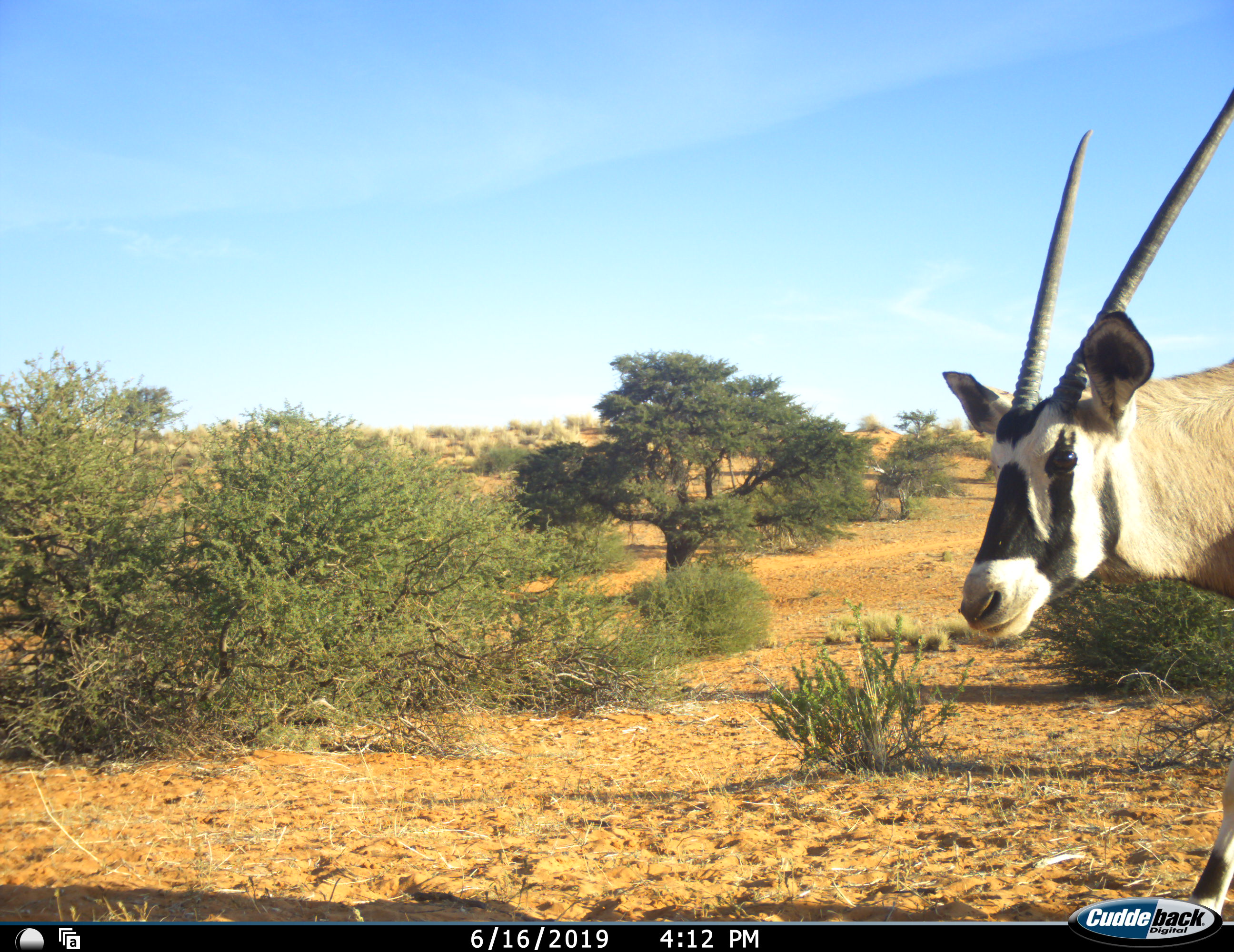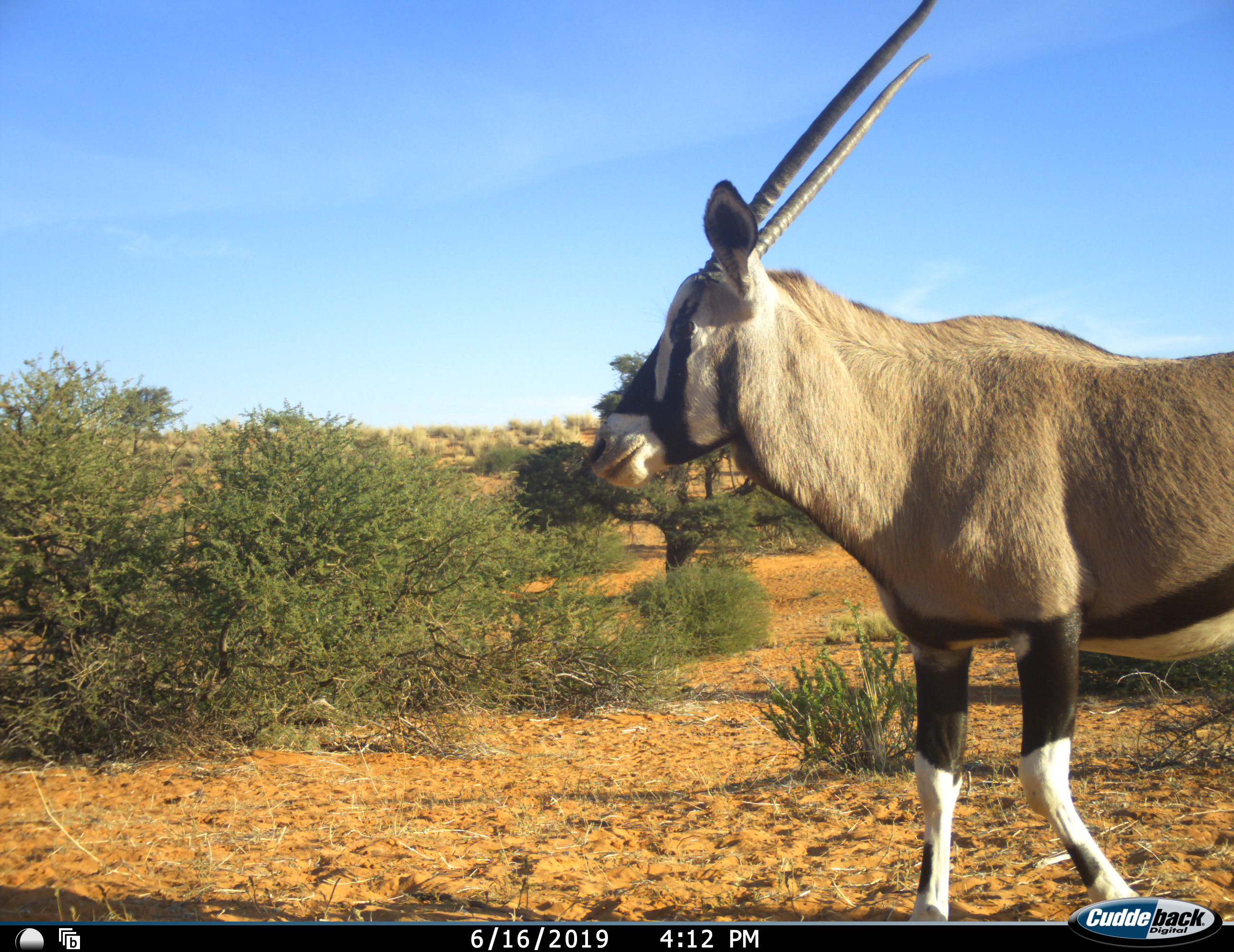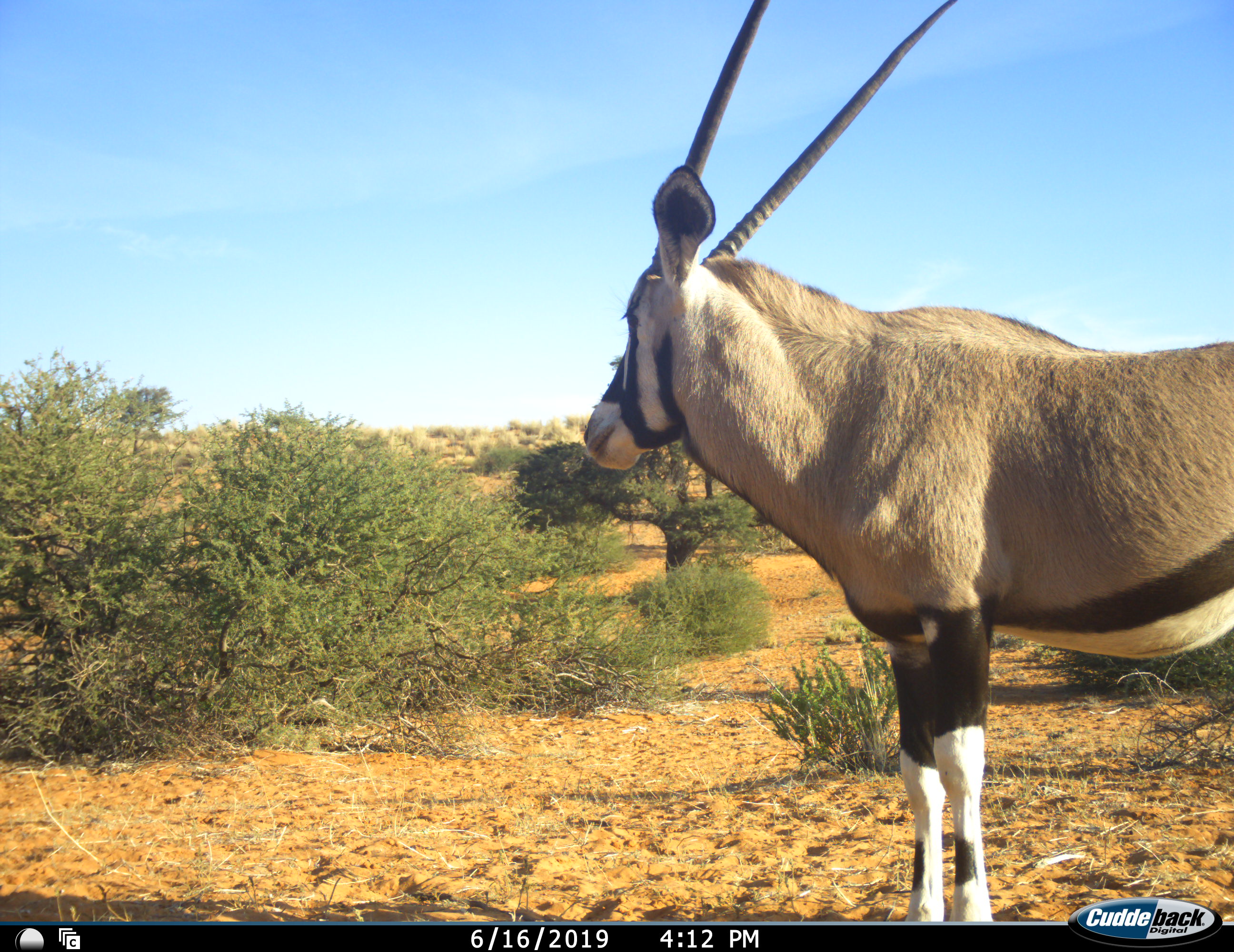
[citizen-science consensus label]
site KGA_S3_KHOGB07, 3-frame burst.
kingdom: Animalia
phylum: Chordata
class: Mammalia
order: Artiodactyla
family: Bovidae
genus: Oryx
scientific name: Oryx gazella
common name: gemsbok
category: oryx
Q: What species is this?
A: Oryx (gemsbok) (Oryx gazella).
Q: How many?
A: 1.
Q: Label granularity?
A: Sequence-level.